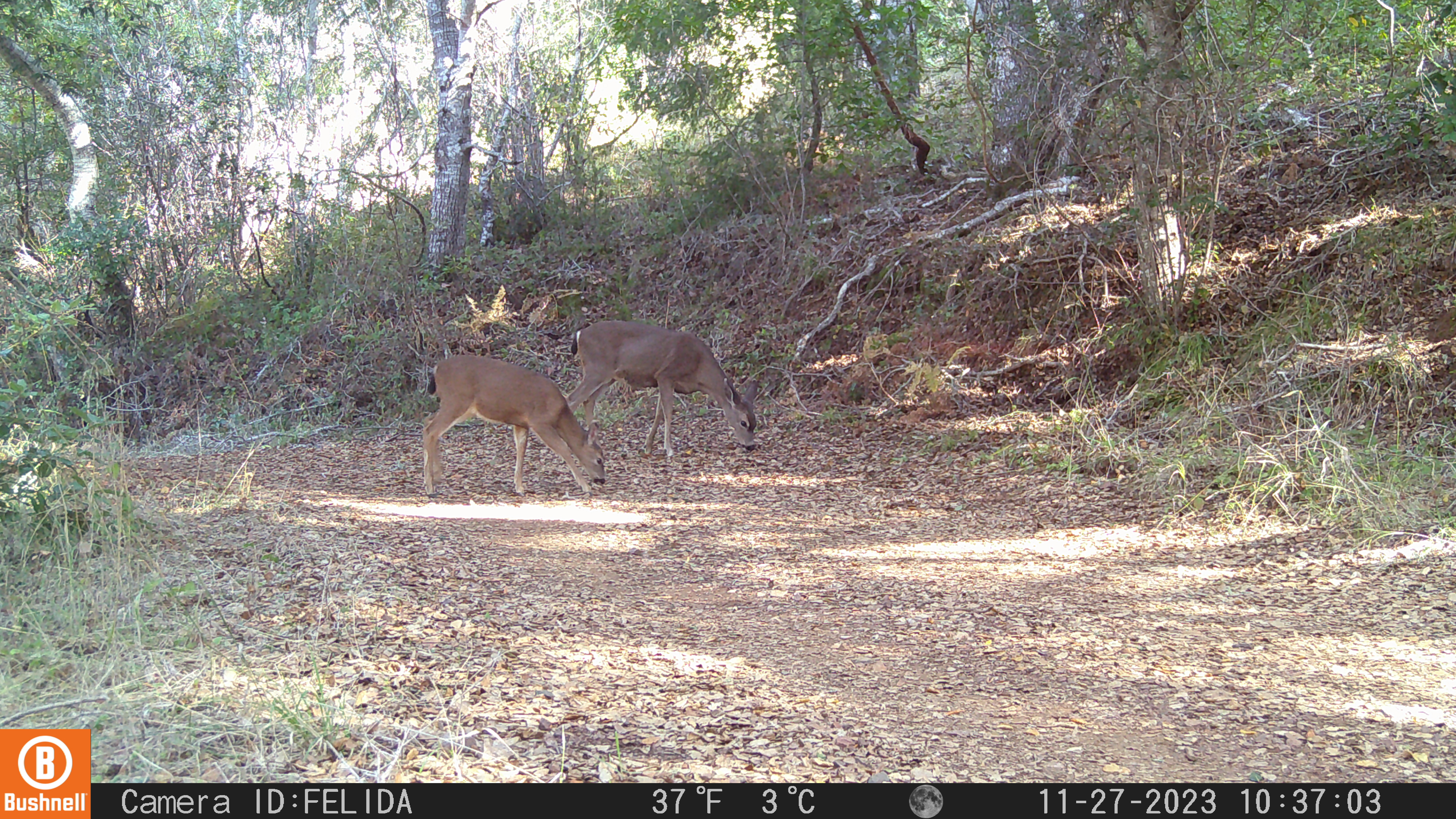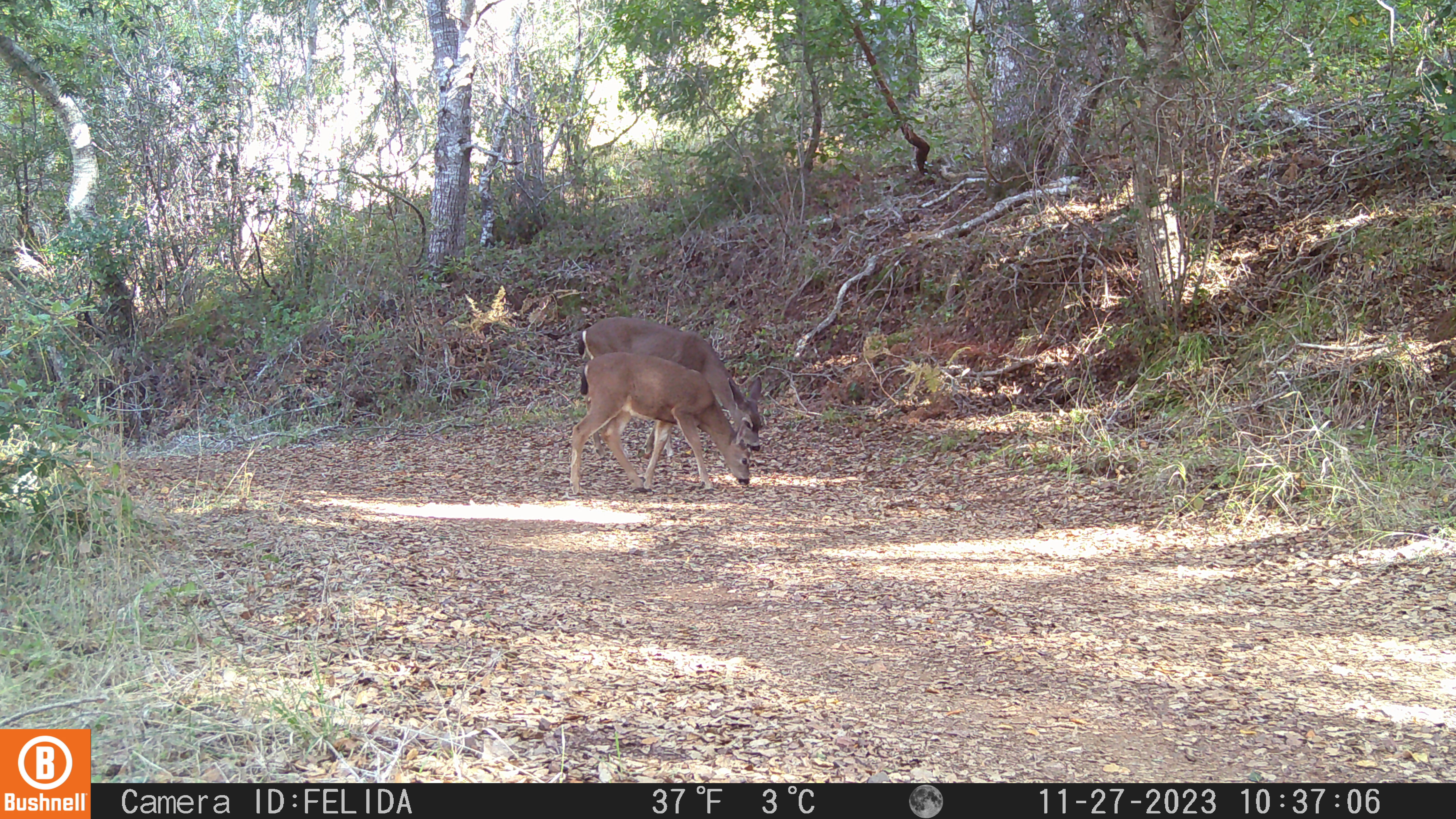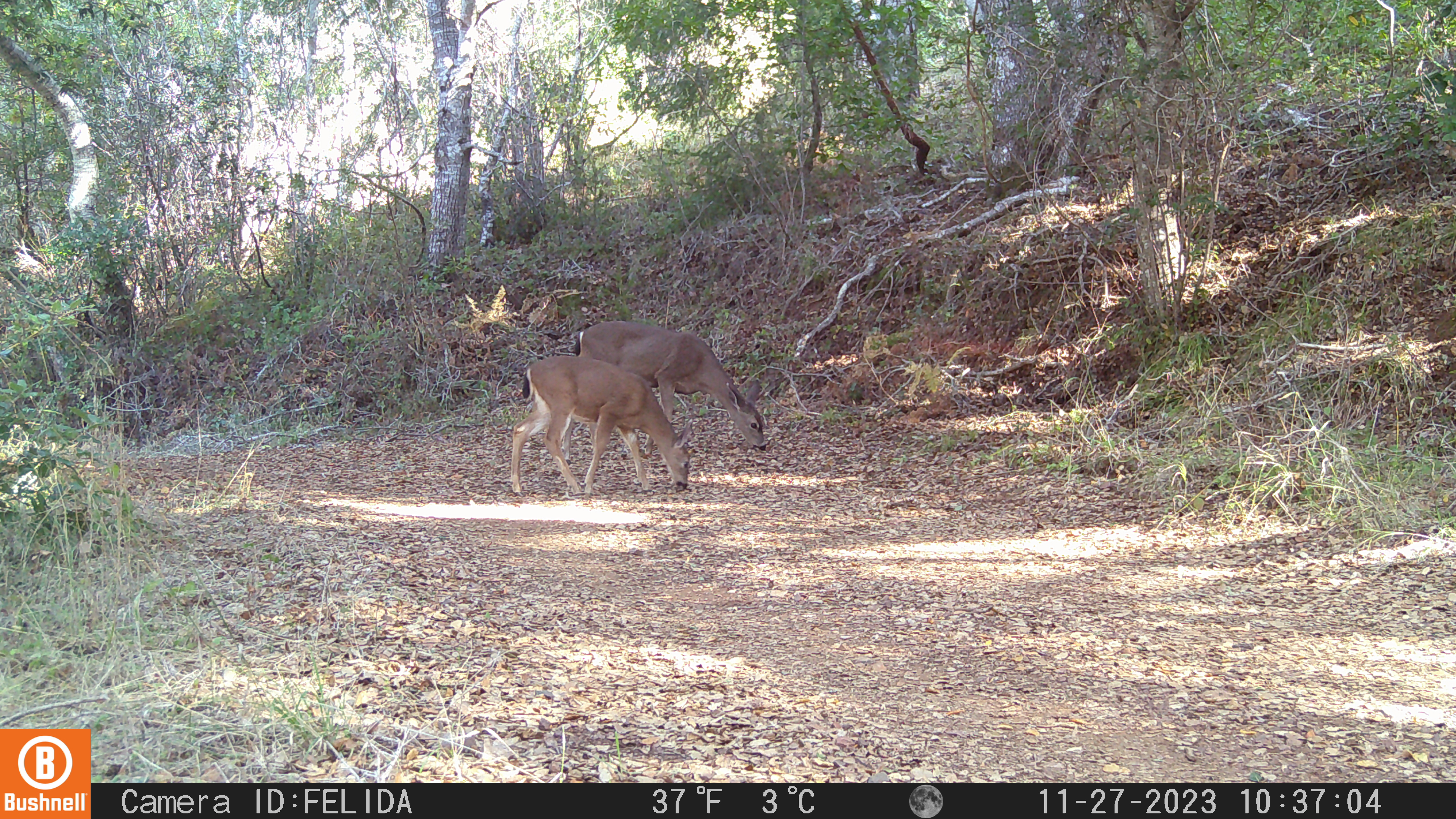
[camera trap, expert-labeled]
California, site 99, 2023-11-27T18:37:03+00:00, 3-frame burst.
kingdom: Animalia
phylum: Chordata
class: Mammalia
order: Artiodactyla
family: Cervidae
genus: Odocoileus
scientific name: Odocoileus hemionus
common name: mule deer